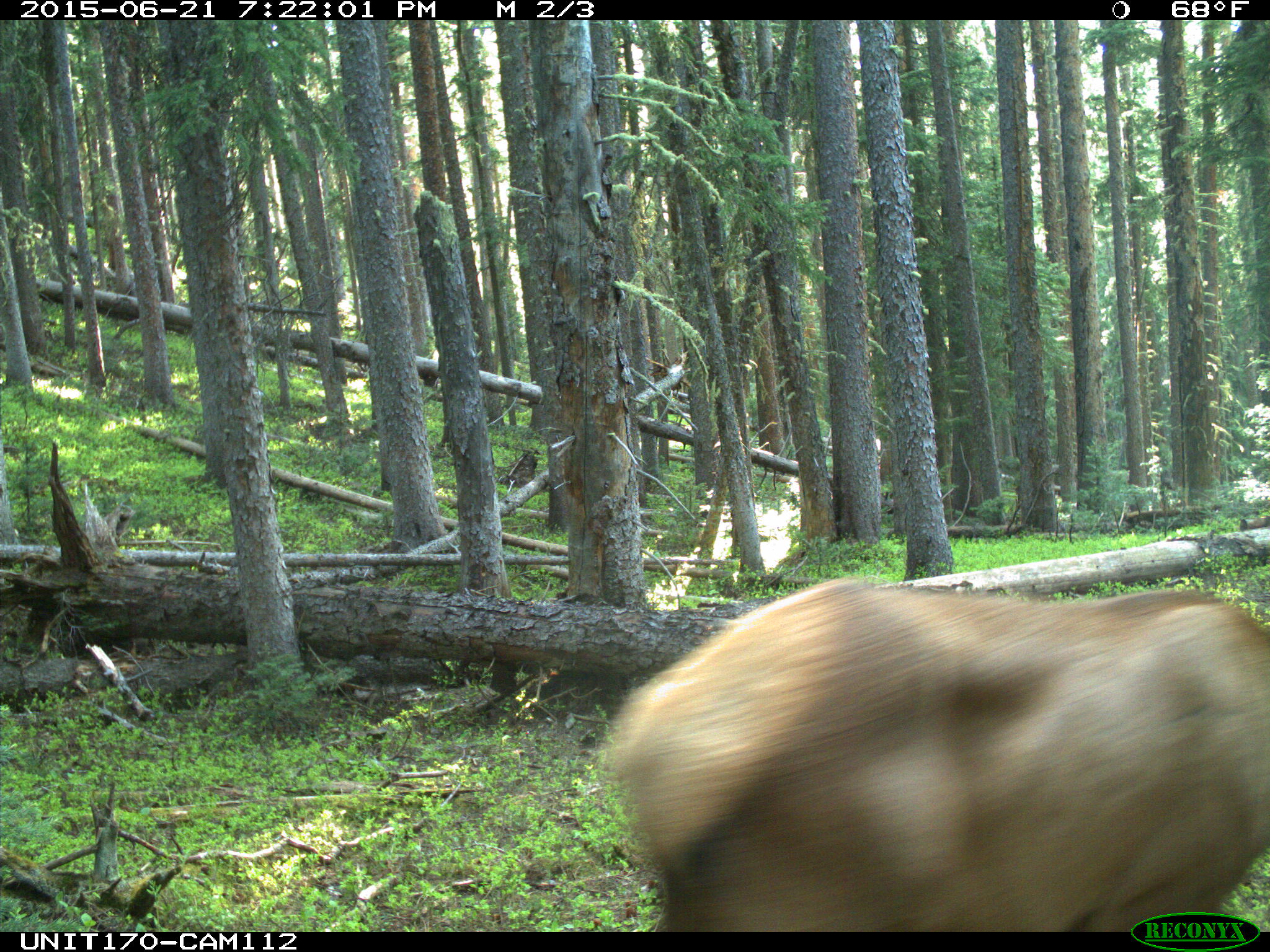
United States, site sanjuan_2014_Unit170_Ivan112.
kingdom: Animalia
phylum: Chordata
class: Mammalia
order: Artiodactyla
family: Cervidae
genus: Cervus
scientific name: Cervus elaphus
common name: red deer